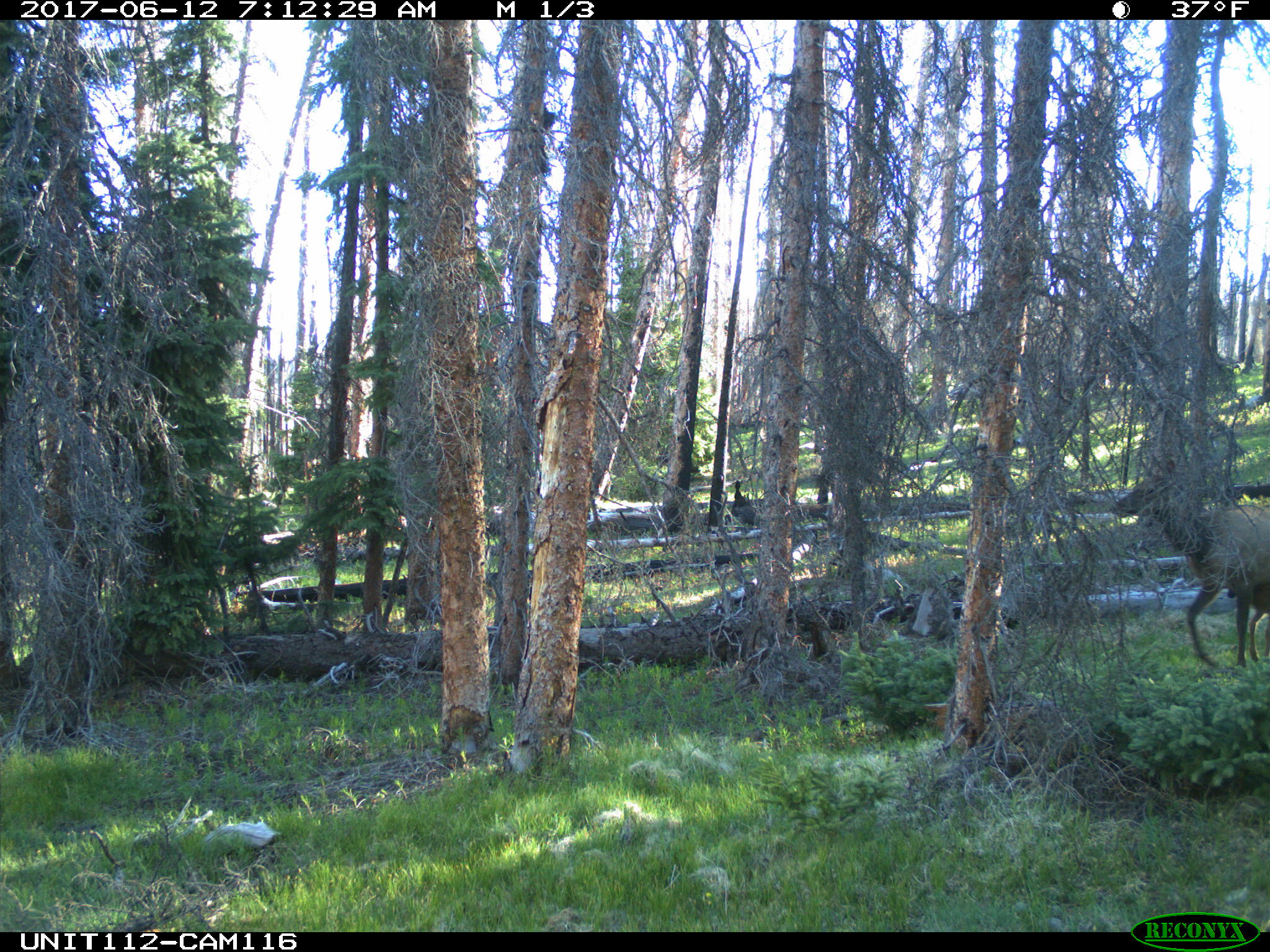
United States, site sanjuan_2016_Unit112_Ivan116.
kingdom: Animalia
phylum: Chordata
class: Mammalia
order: Artiodactyla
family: Cervidae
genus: Cervus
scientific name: Cervus elaphus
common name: red deer